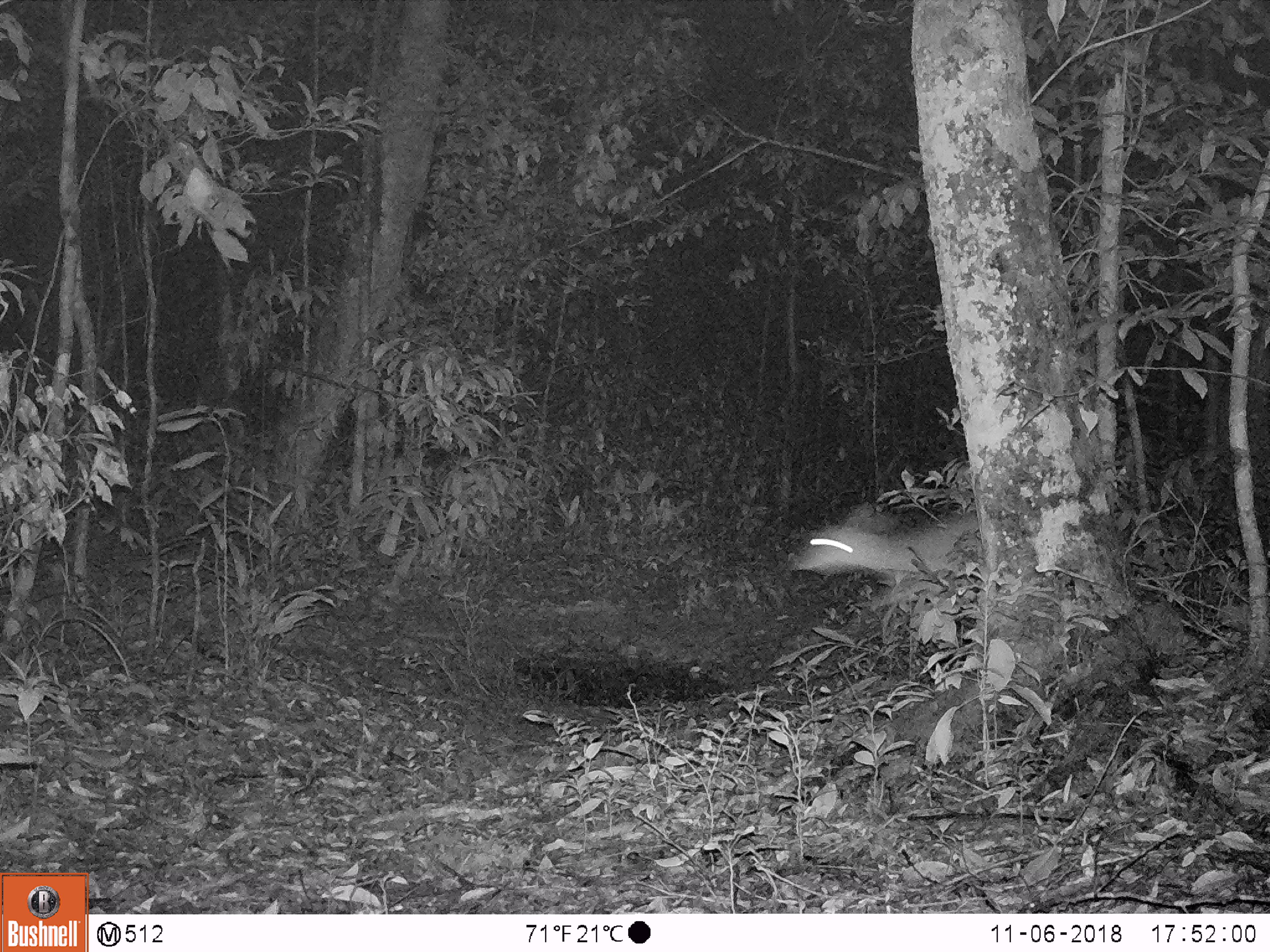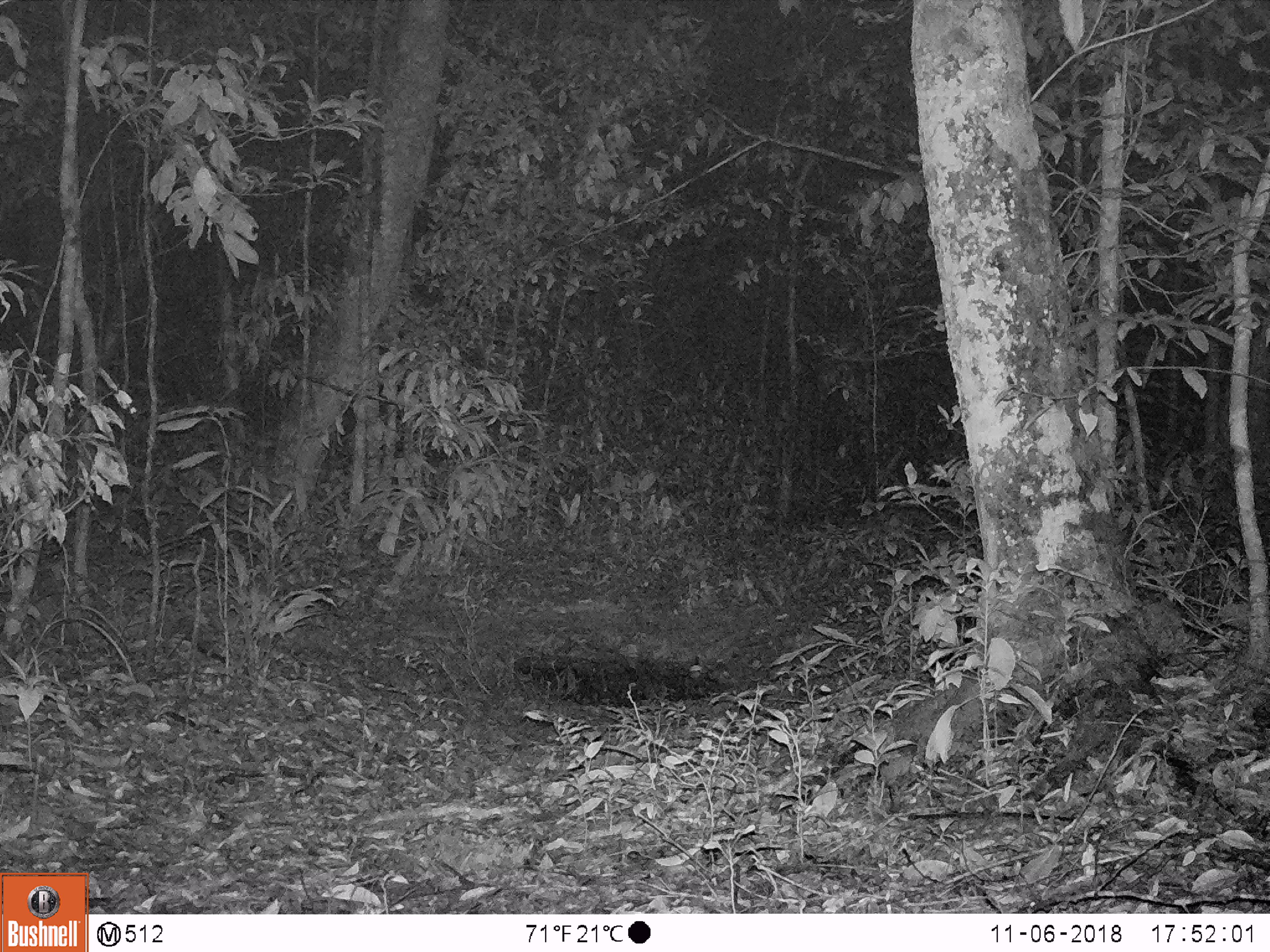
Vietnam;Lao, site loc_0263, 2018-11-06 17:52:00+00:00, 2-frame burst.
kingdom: Animalia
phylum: Chordata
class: Mammalia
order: Artiodactyla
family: Cervidae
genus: Muntiacus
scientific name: Muntiacus vuquangensis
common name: large-antlered muntjac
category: large antlered muntjac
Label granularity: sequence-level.